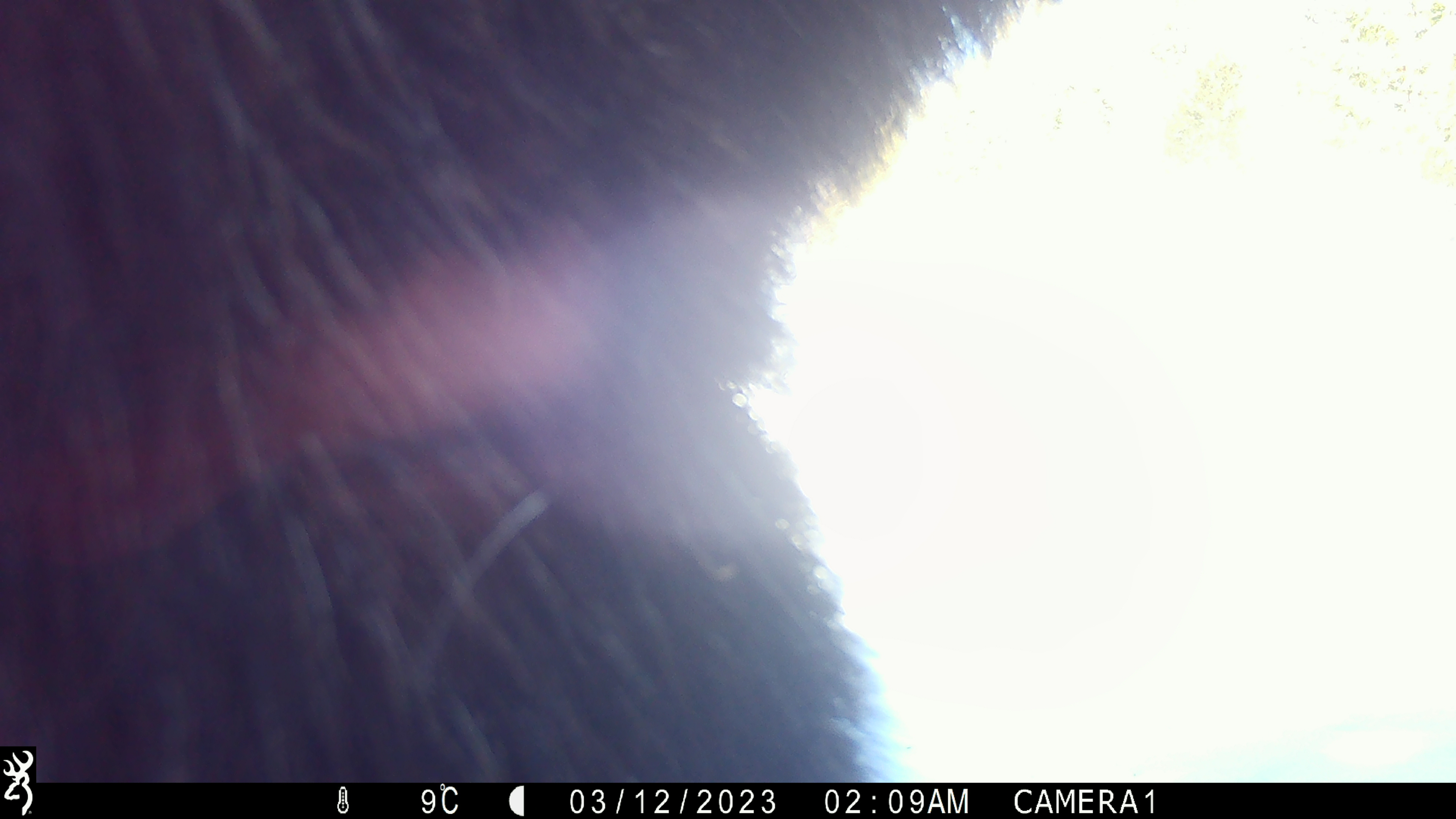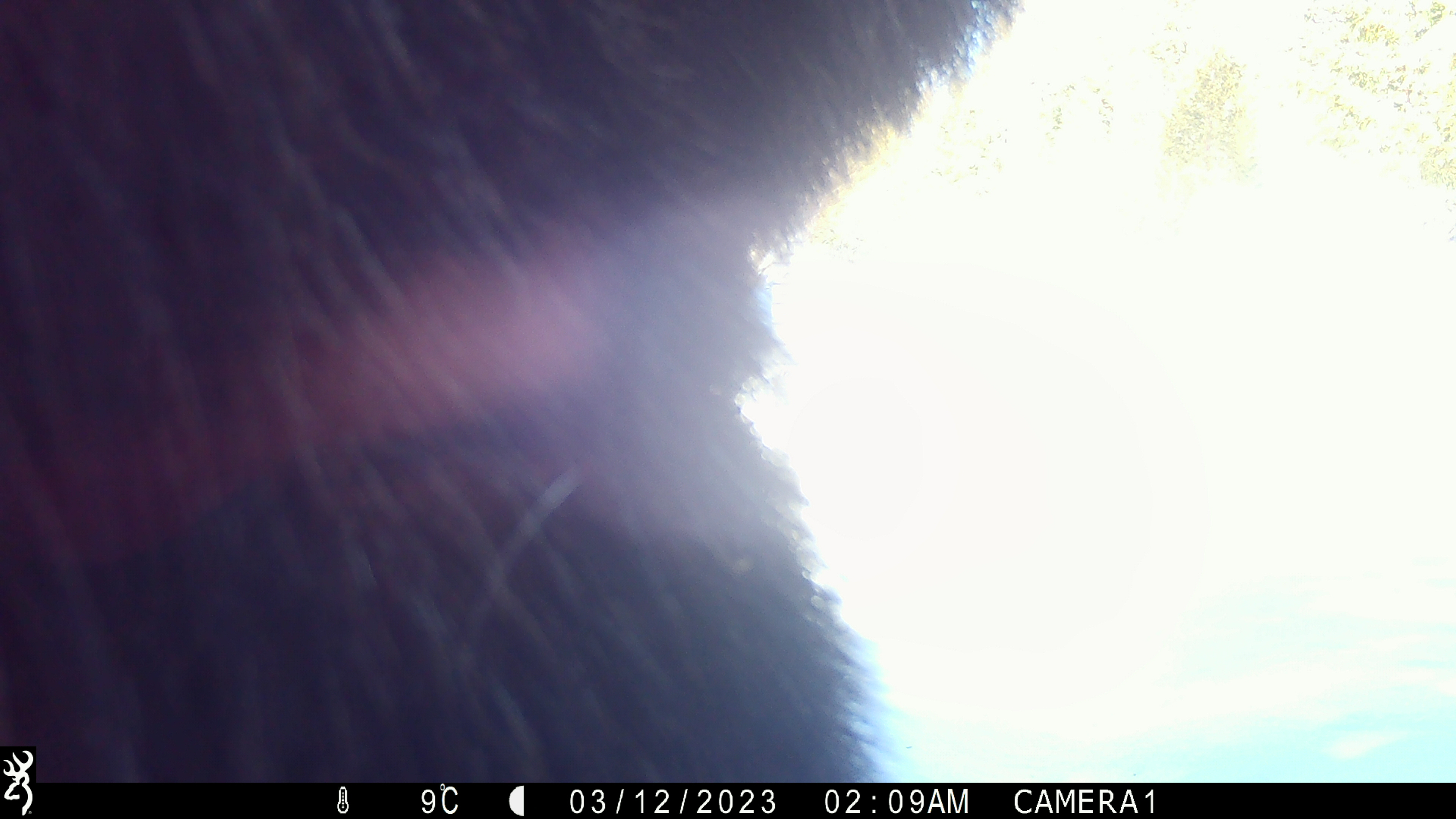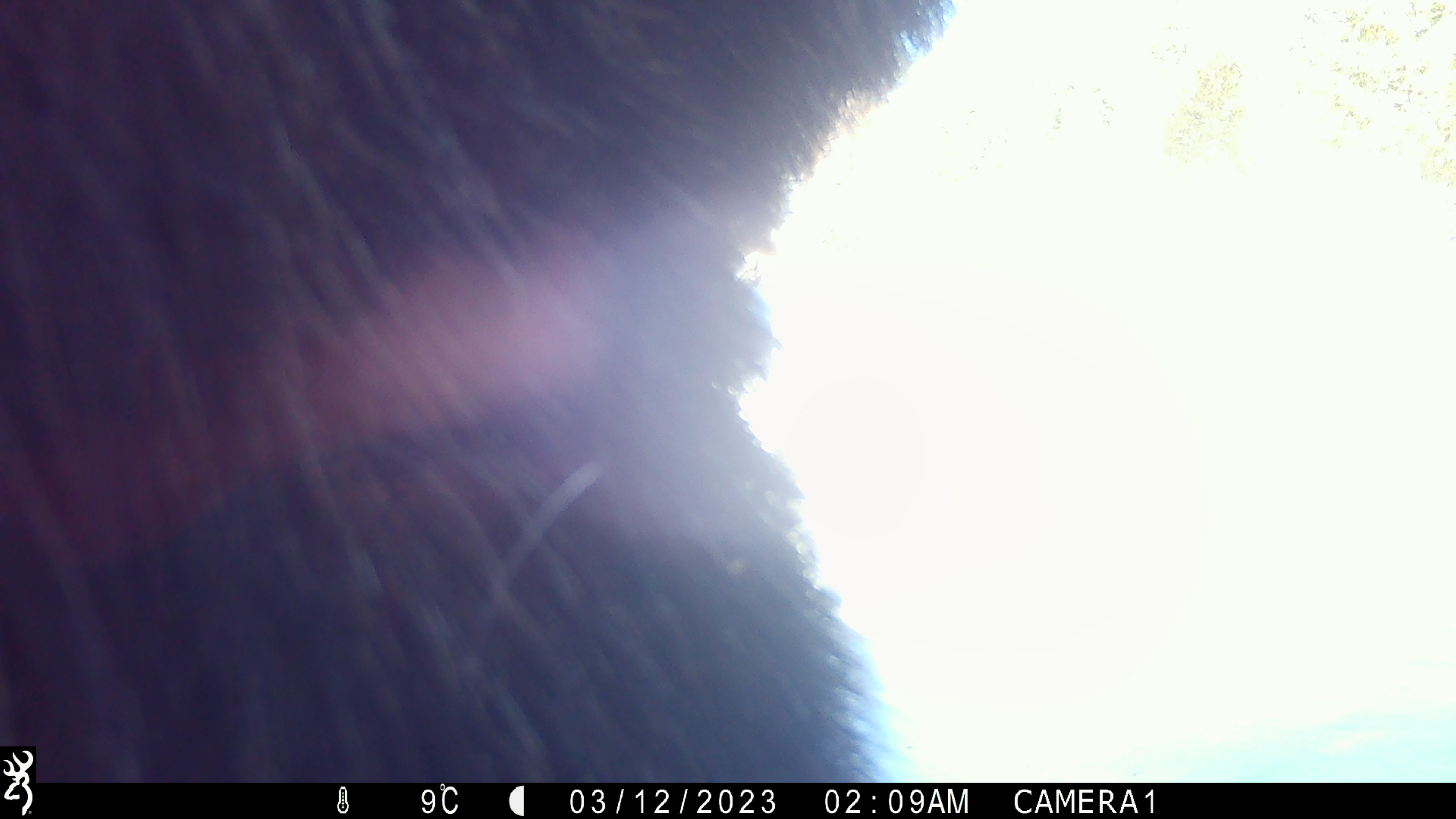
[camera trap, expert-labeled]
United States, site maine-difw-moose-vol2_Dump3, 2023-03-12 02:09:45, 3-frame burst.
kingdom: Animalia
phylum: Chordata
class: Mammalia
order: Artiodactyla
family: Cervidae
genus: Alces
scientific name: Alces alces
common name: moose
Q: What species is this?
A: Moose (Alces alces).